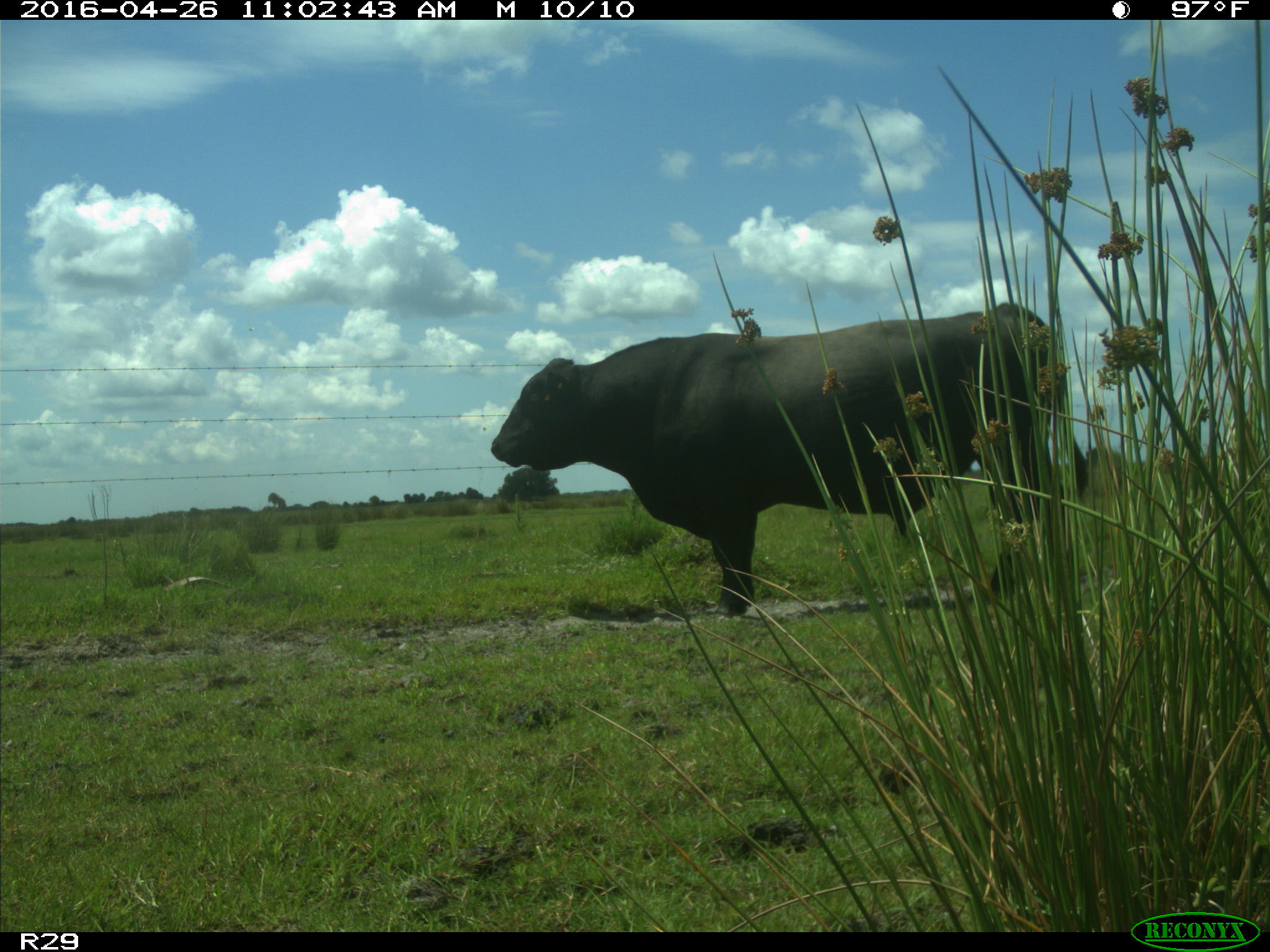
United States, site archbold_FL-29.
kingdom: Animalia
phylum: Chordata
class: Mammalia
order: Artiodactyla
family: Bovidae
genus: Bos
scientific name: Bos taurus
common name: domestic cow